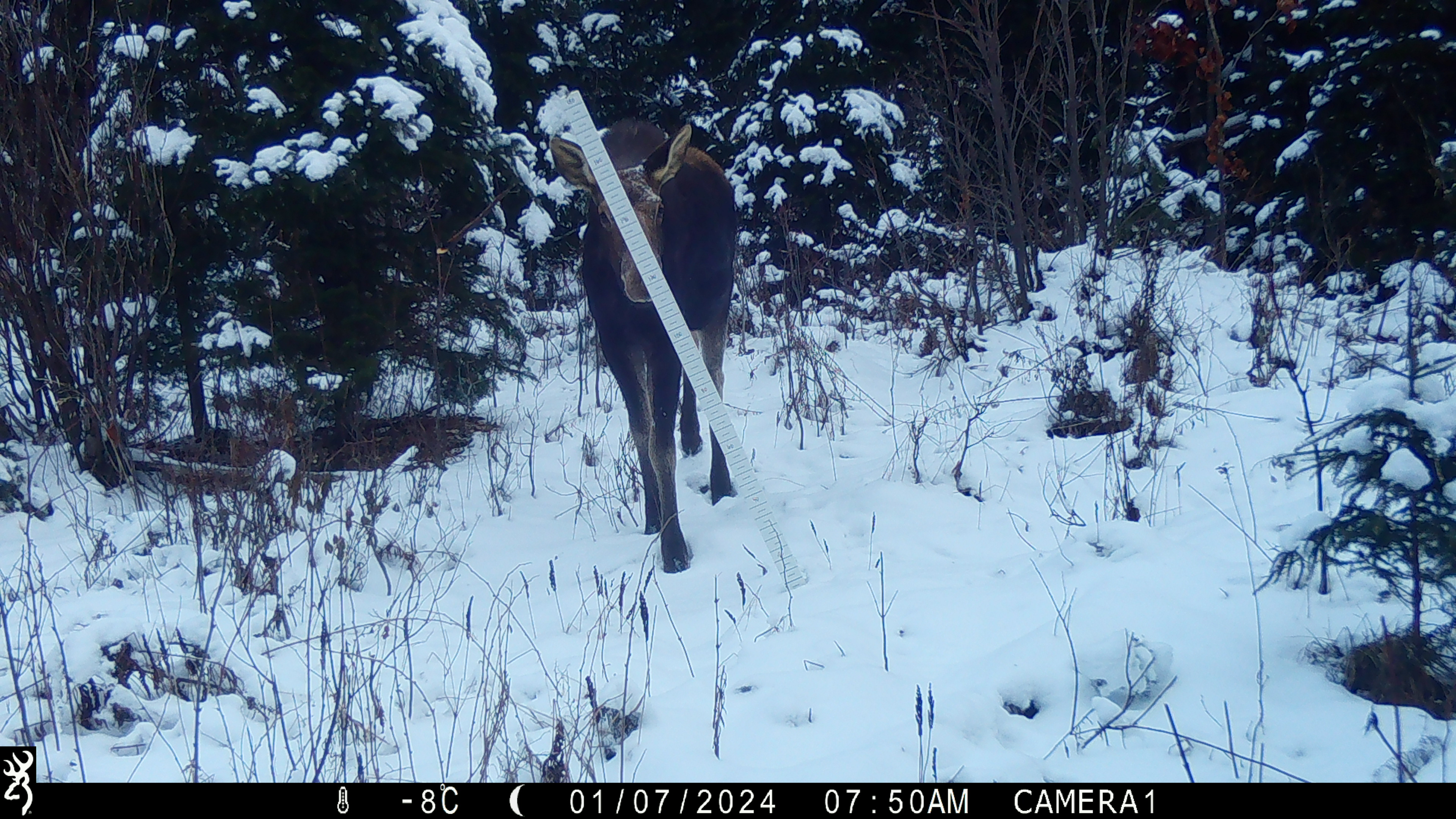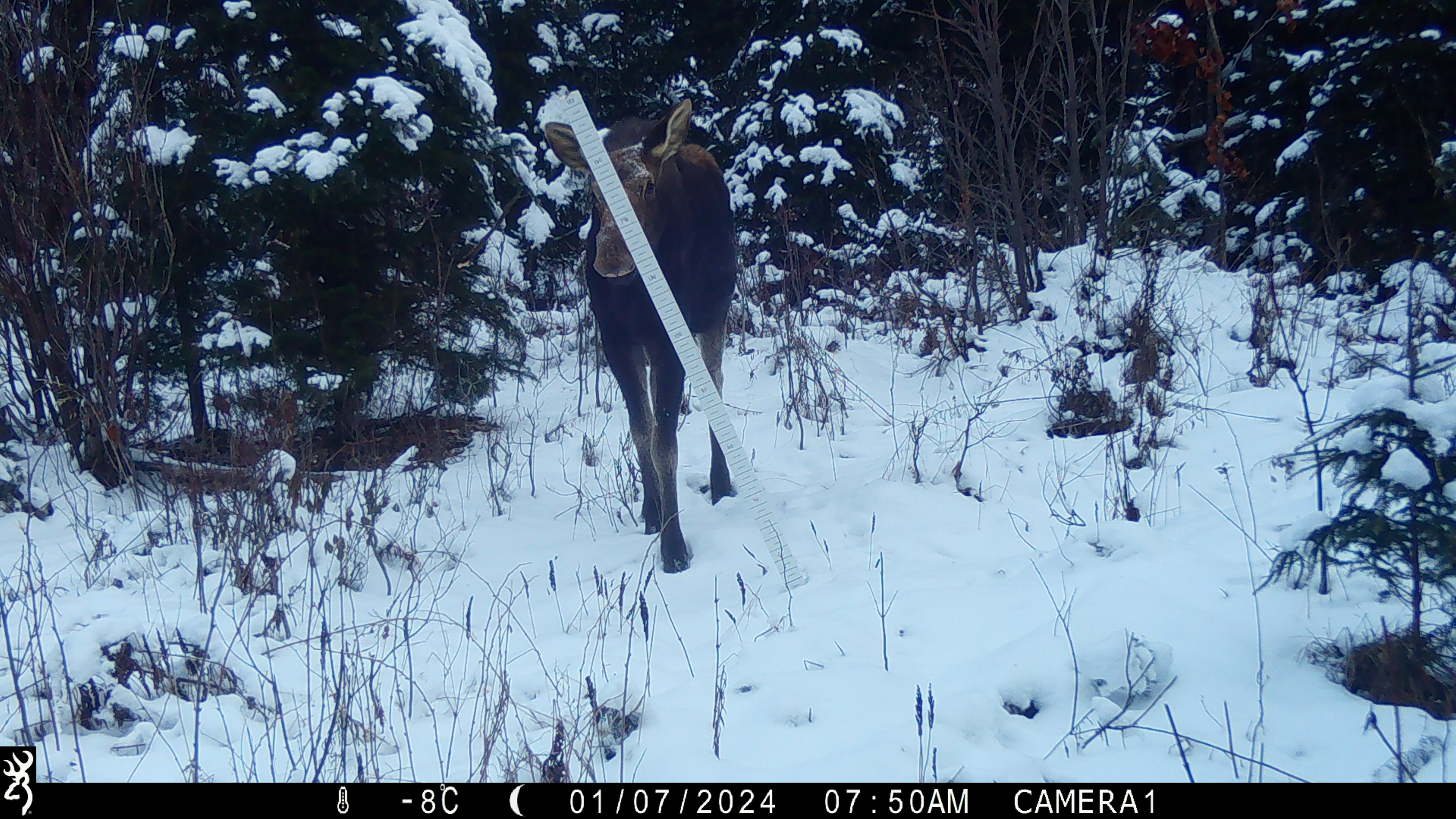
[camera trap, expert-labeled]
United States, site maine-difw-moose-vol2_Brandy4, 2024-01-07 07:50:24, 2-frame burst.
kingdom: Animalia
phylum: Chordata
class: Mammalia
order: Artiodactyla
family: Cervidae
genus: Alces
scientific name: Alces alces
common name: moose